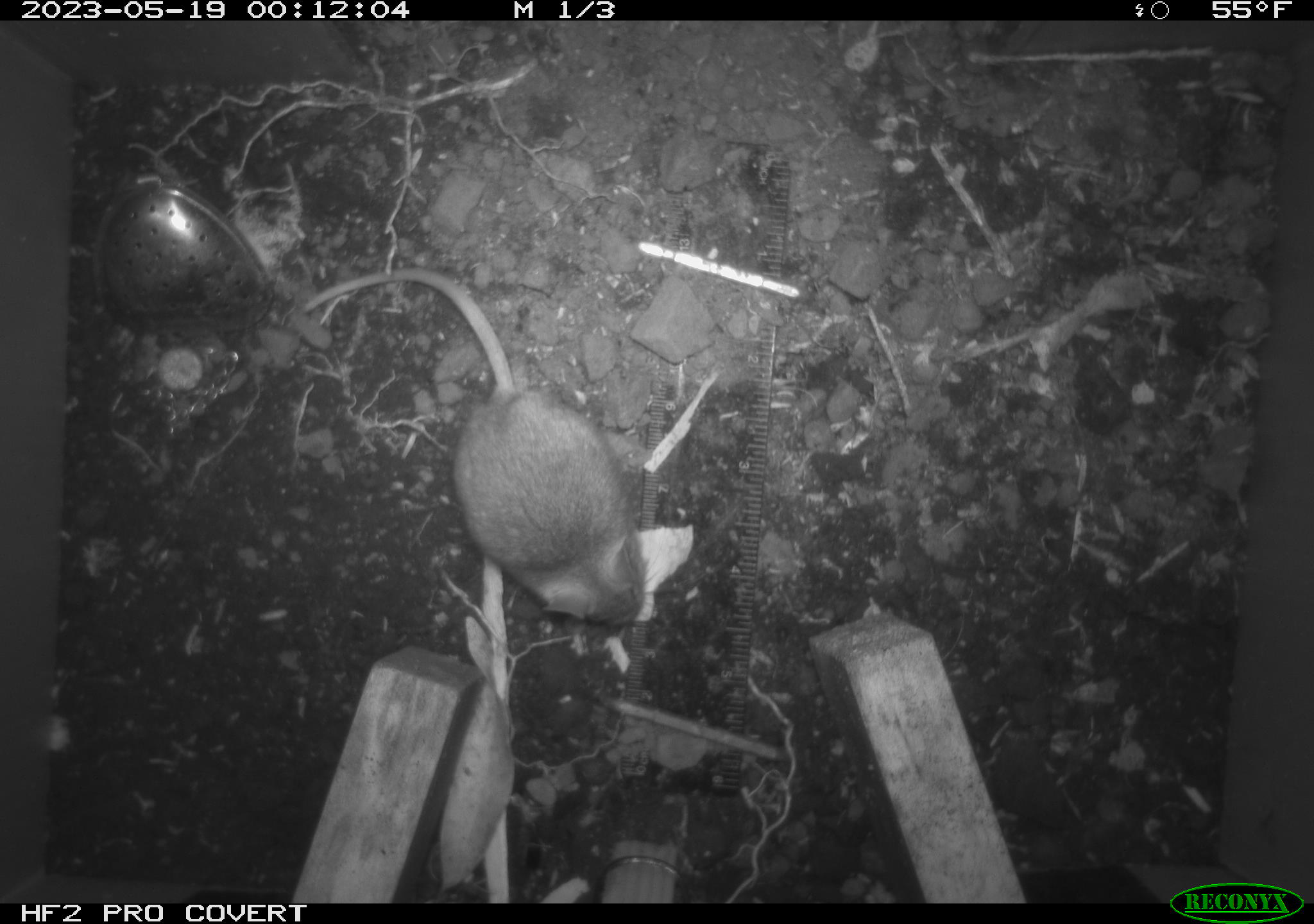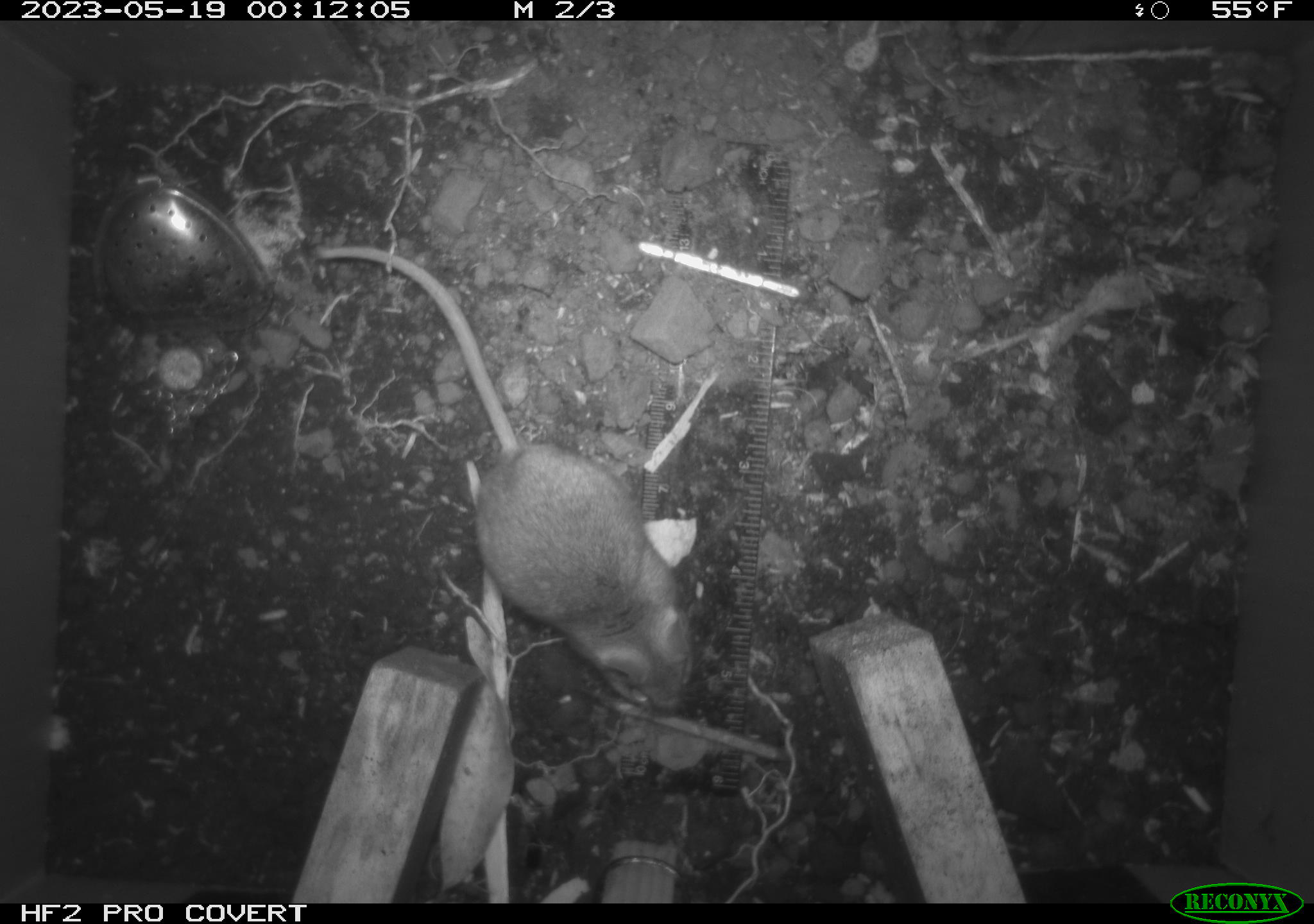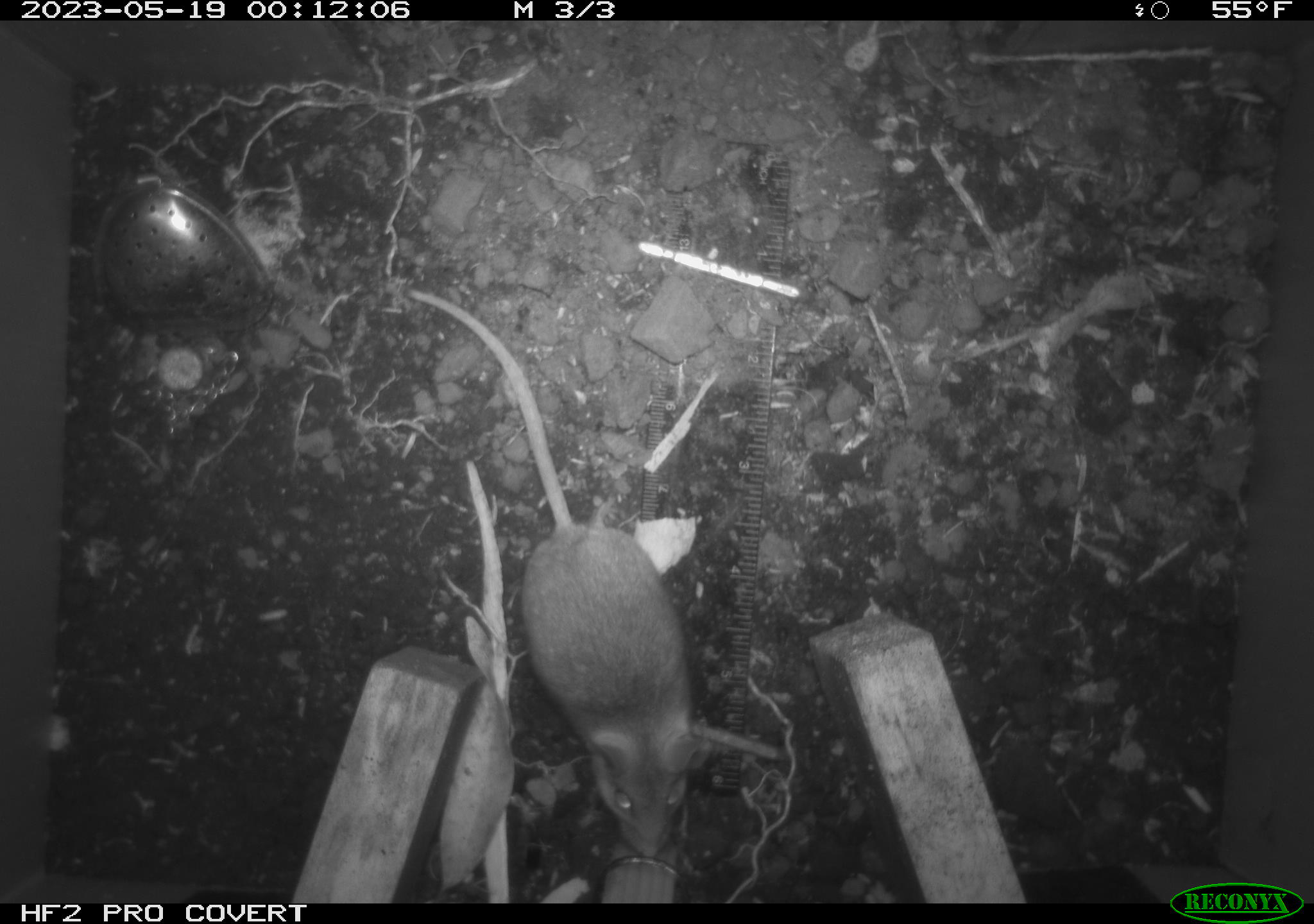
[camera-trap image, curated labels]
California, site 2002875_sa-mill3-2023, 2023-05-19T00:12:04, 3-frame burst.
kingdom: Animalia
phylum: Chordata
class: Mammalia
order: Rodentia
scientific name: Rodentia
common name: mouse species